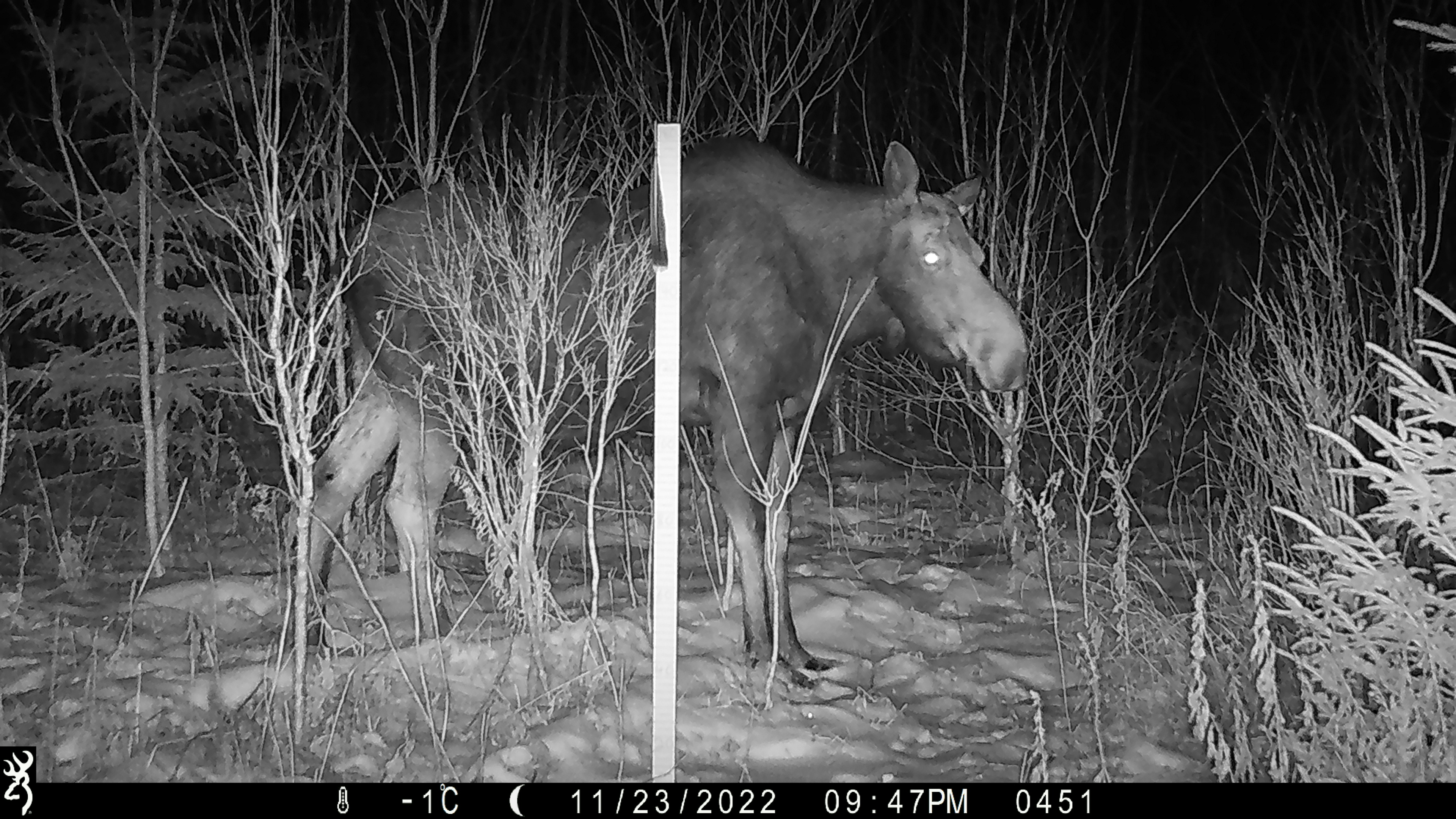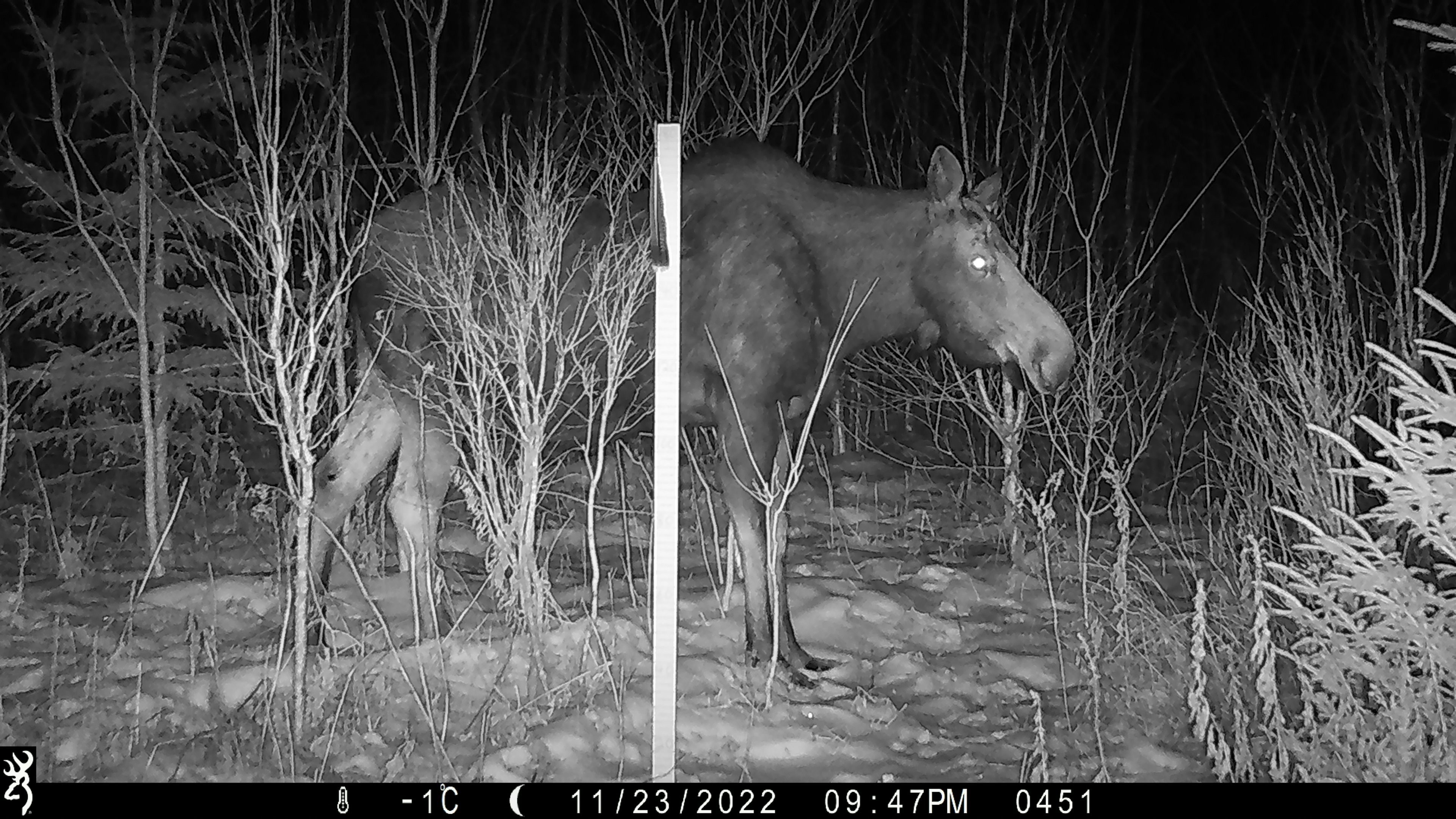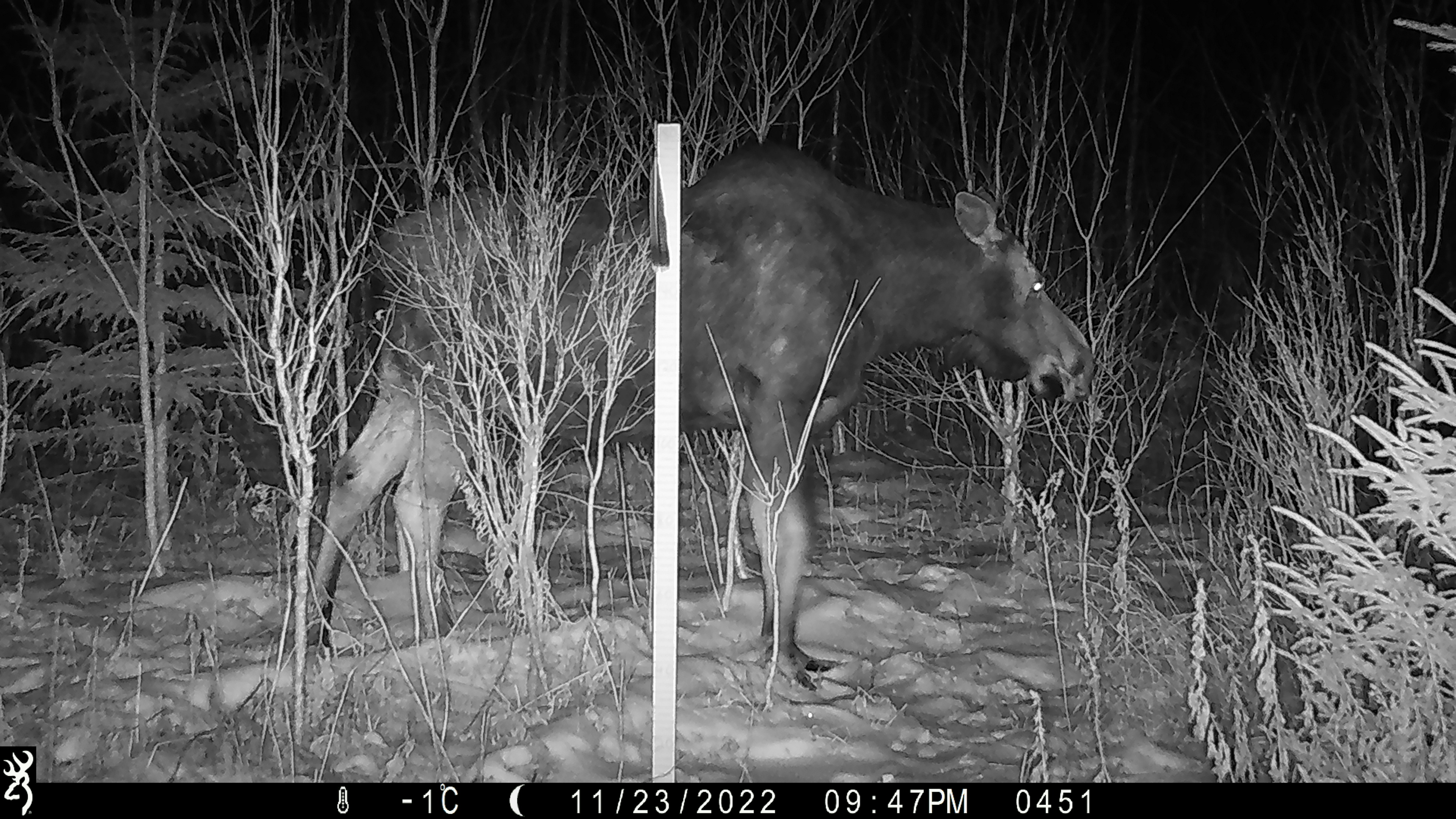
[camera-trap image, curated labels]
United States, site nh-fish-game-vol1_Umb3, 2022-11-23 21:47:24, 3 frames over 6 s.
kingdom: Animalia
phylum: Chordata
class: Mammalia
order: Artiodactyla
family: Cervidae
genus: Alces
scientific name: Alces alces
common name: moose